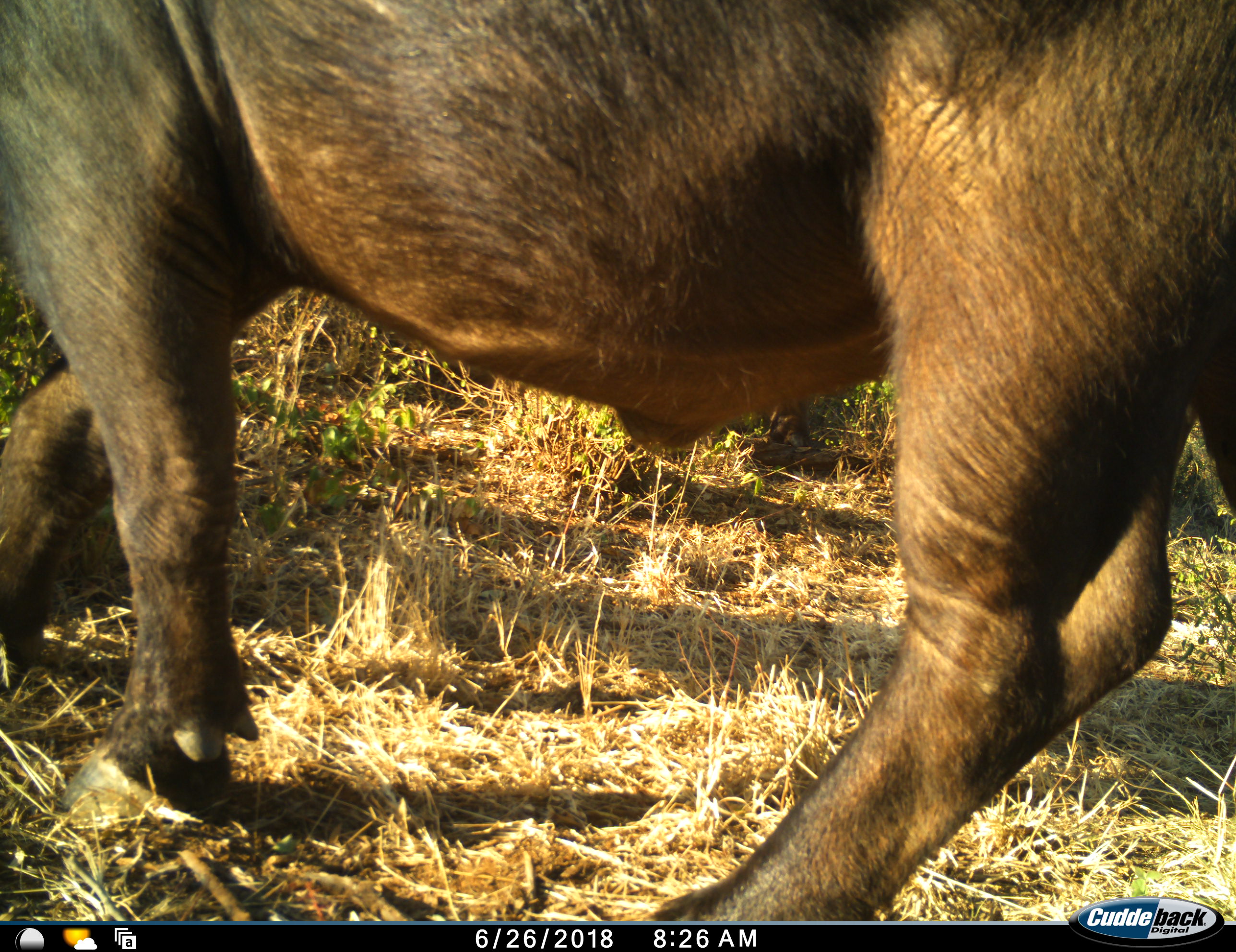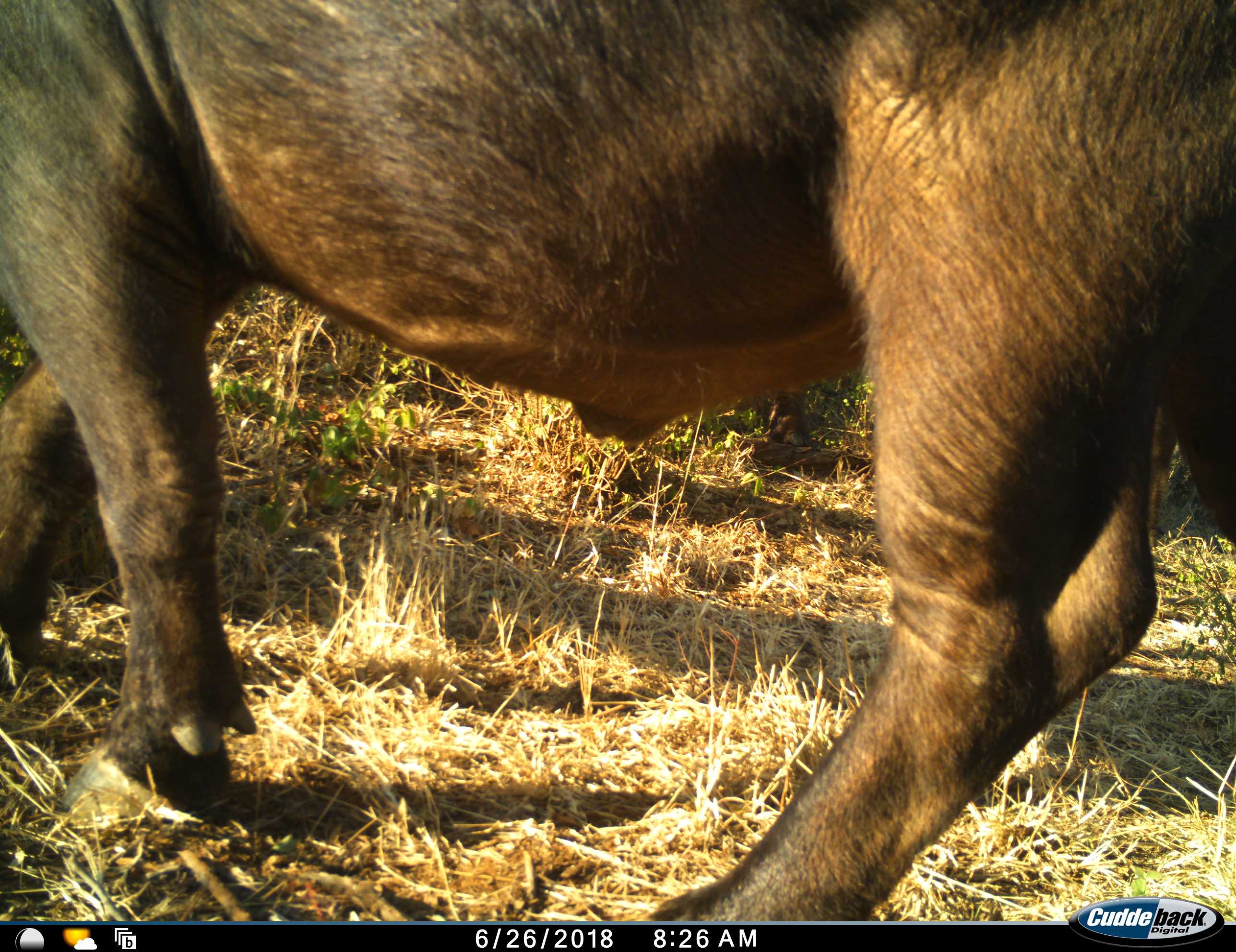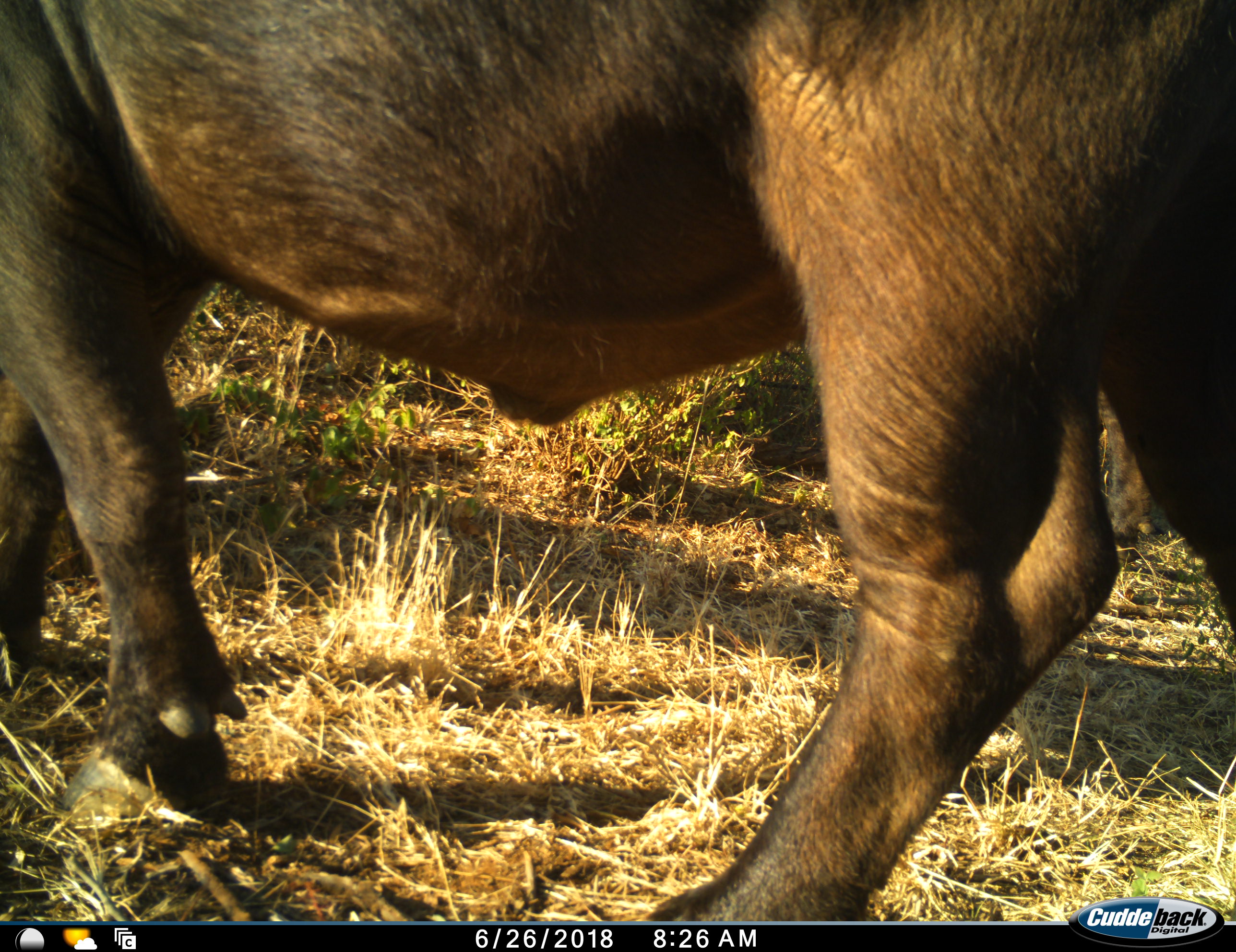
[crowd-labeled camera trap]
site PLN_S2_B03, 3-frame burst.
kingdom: Animalia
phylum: Chordata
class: Mammalia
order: Artiodactyla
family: Bovidae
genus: Syncerus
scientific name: Syncerus caffer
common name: african buffalo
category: buffalo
Buffalo (african buffalo) (Syncerus caffer), count 1. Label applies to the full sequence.